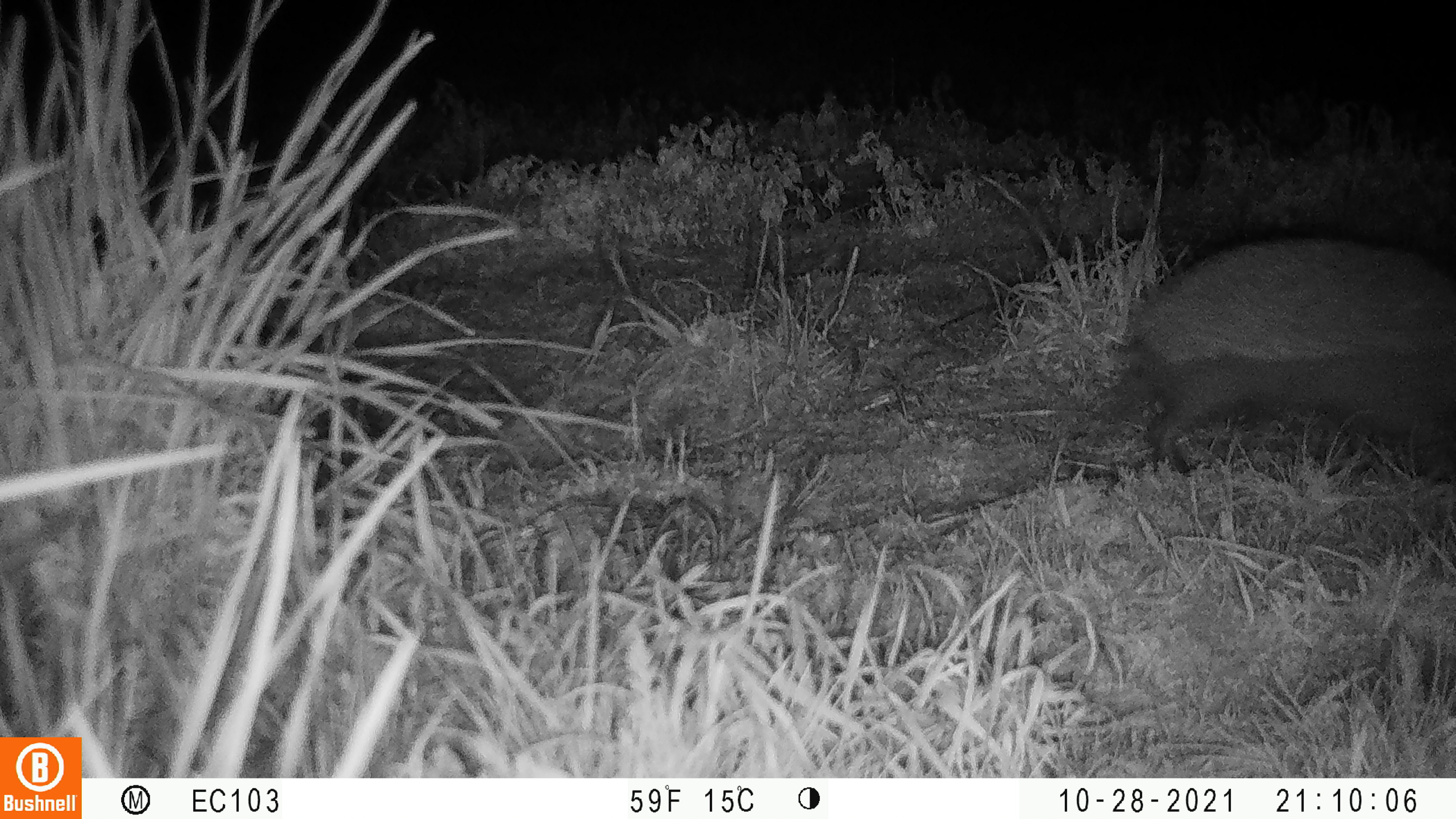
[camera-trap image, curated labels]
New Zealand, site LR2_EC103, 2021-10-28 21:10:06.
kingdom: Animalia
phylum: Chordata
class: Mammalia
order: Eulipotyphla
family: Erinaceidae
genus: Erinaceus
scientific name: Erinaceus europaeus europaeus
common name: european hedgehog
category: hedgehog